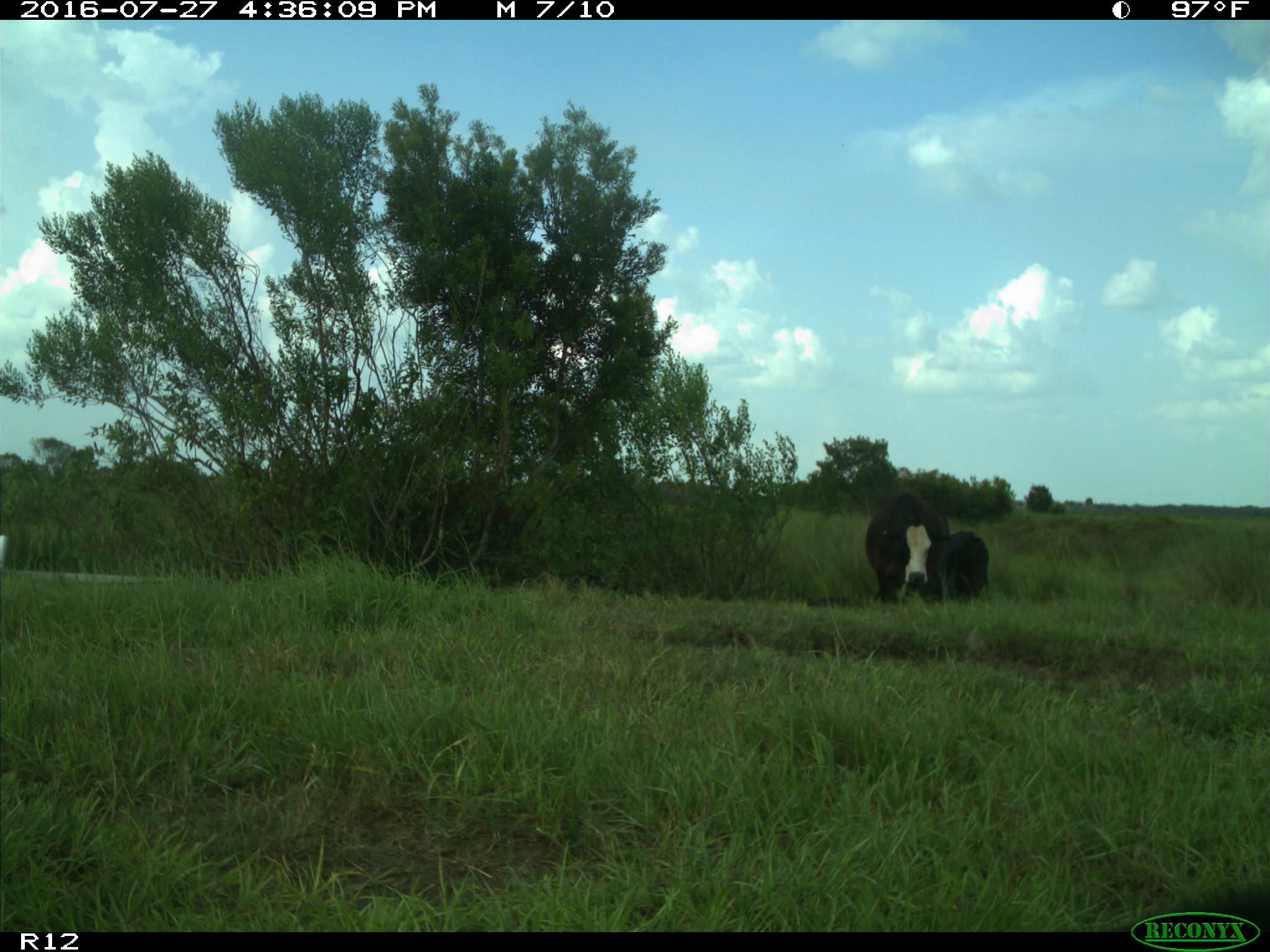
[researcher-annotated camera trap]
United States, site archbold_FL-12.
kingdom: Animalia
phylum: Chordata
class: Mammalia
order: Artiodactyla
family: Bovidae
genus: Bos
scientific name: Bos taurus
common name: domestic cow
Bos taurus (domestic cow).